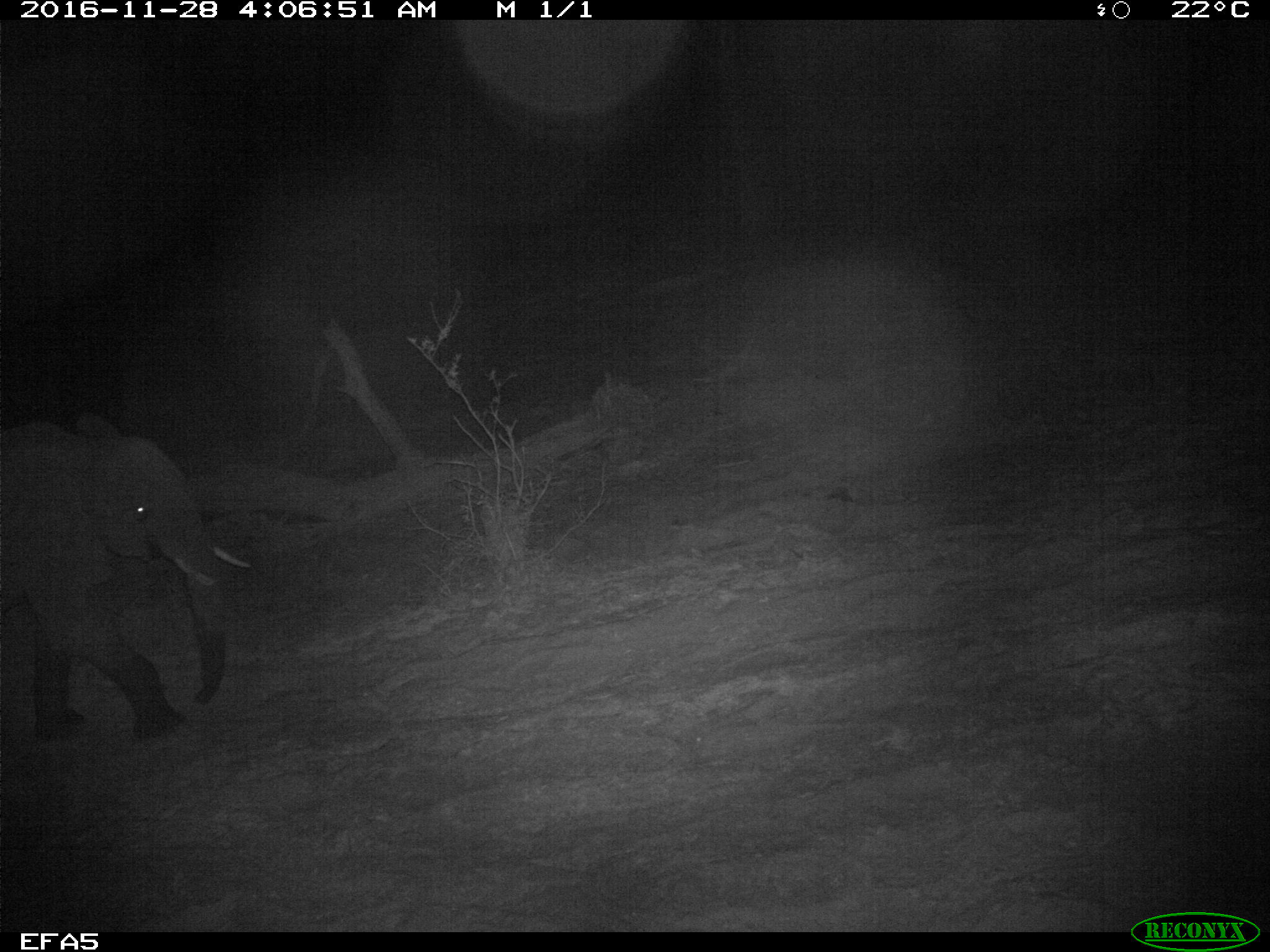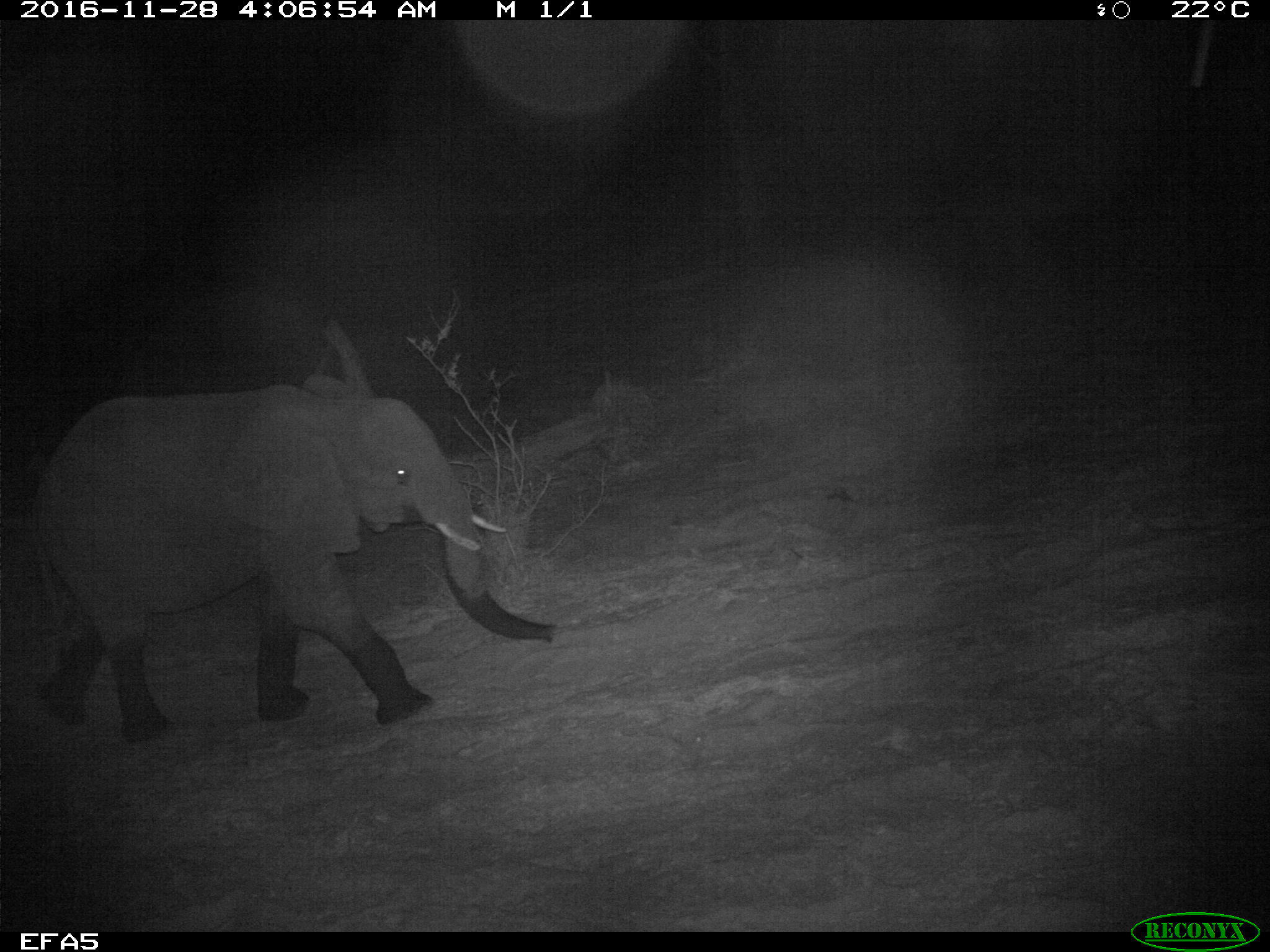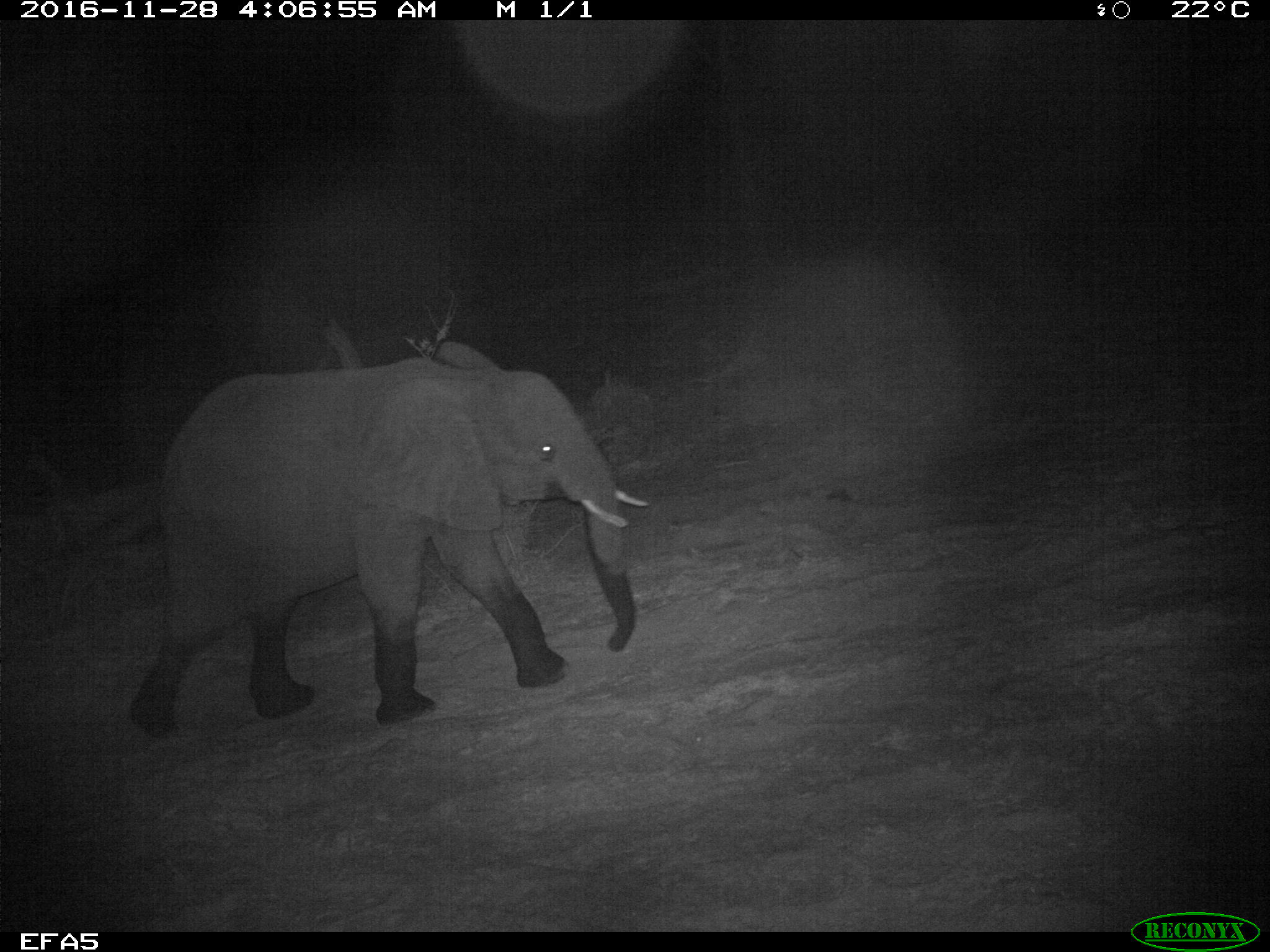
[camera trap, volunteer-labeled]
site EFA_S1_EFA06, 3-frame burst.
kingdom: Animalia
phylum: Chordata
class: Mammalia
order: Proboscidea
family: Elephantidae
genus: Loxodonta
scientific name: Loxodonta africana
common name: african bush elephant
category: elephant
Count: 1.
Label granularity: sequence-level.